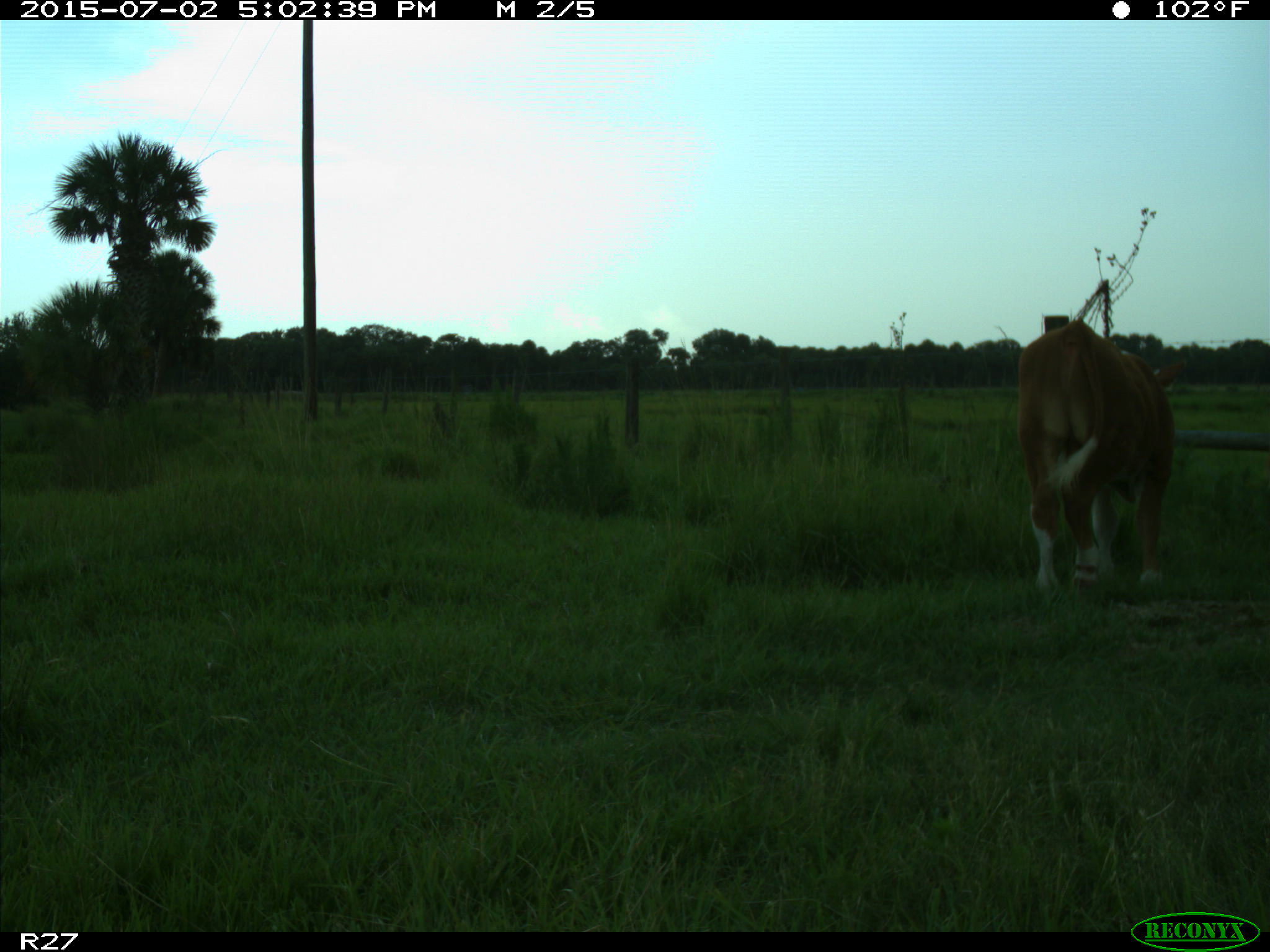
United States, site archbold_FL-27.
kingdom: Animalia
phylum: Chordata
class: Mammalia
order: Artiodactyla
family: Bovidae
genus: Bos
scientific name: Bos taurus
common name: domestic cow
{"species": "Bos taurus (domestic cow)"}